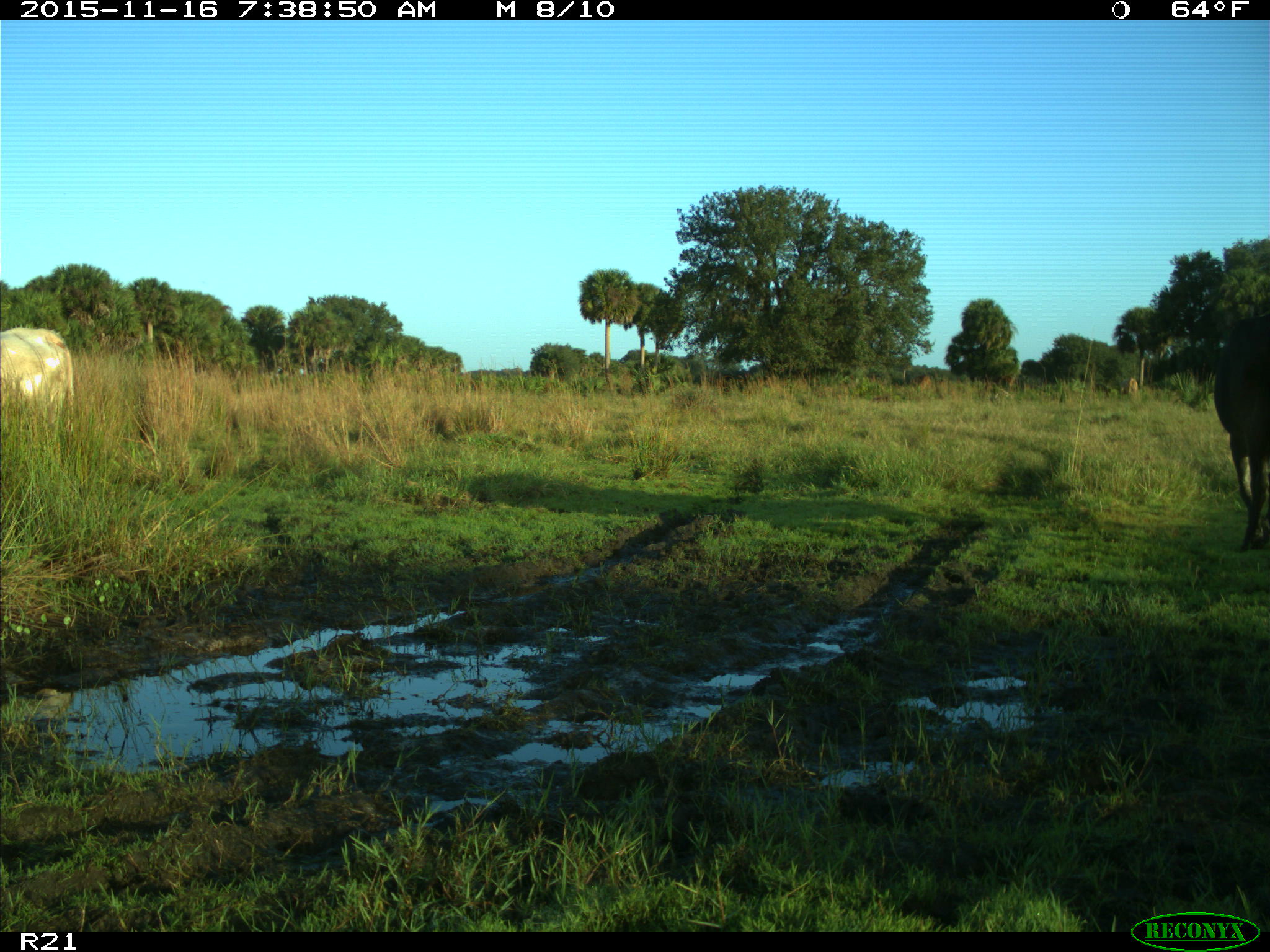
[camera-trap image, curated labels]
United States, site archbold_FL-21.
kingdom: Animalia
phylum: Chordata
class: Mammalia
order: Artiodactyla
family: Bovidae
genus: Bos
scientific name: Bos taurus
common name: domestic cow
Bos taurus (domestic cow).